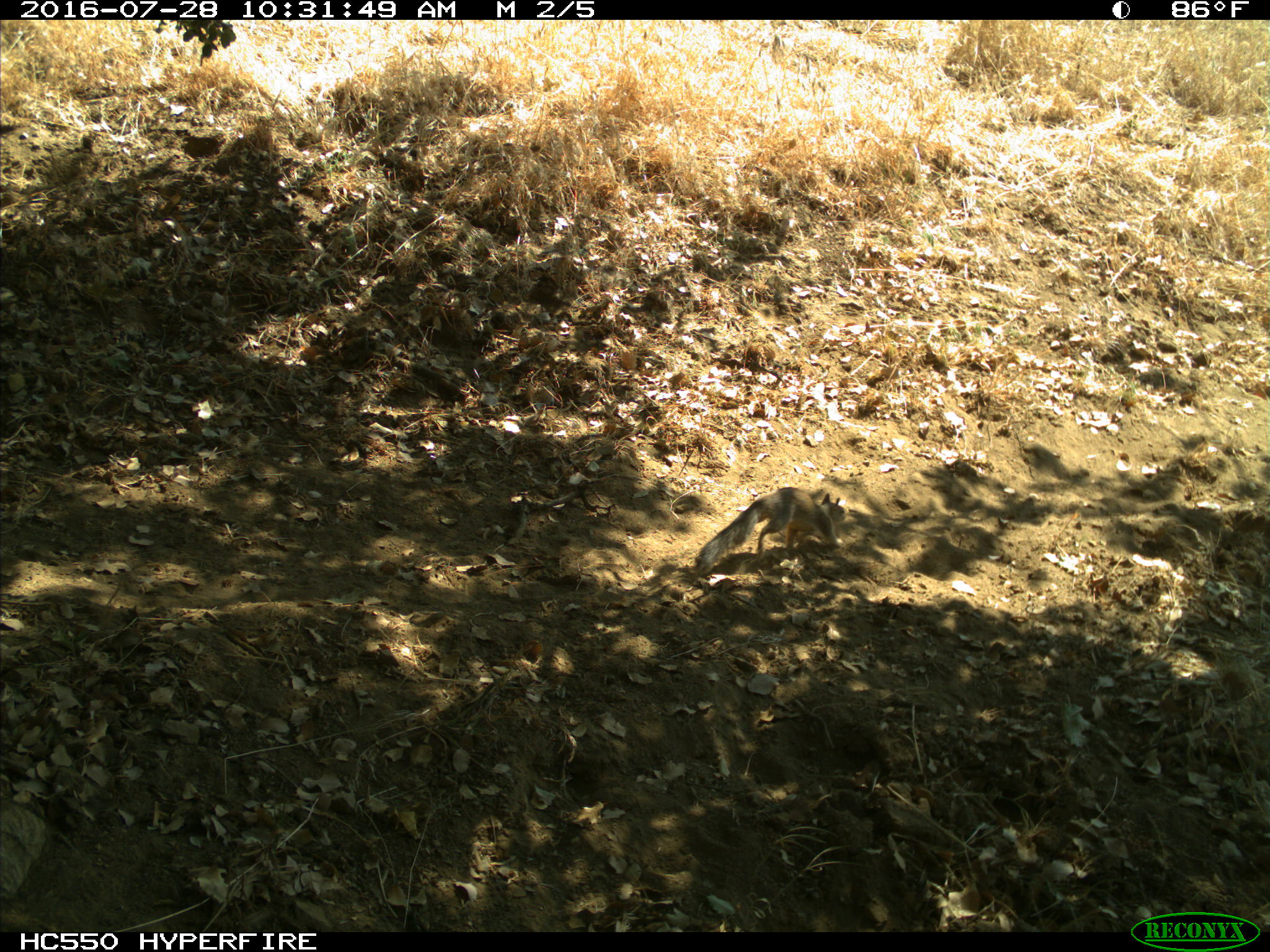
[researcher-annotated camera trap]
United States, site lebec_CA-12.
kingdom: Animalia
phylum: Chordata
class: Mammalia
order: Rodentia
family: Sciuridae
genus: Otospermophilus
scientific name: Otospermophilus beecheyi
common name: california ground squirrel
Otospermophilus beecheyi (california ground squirrel).